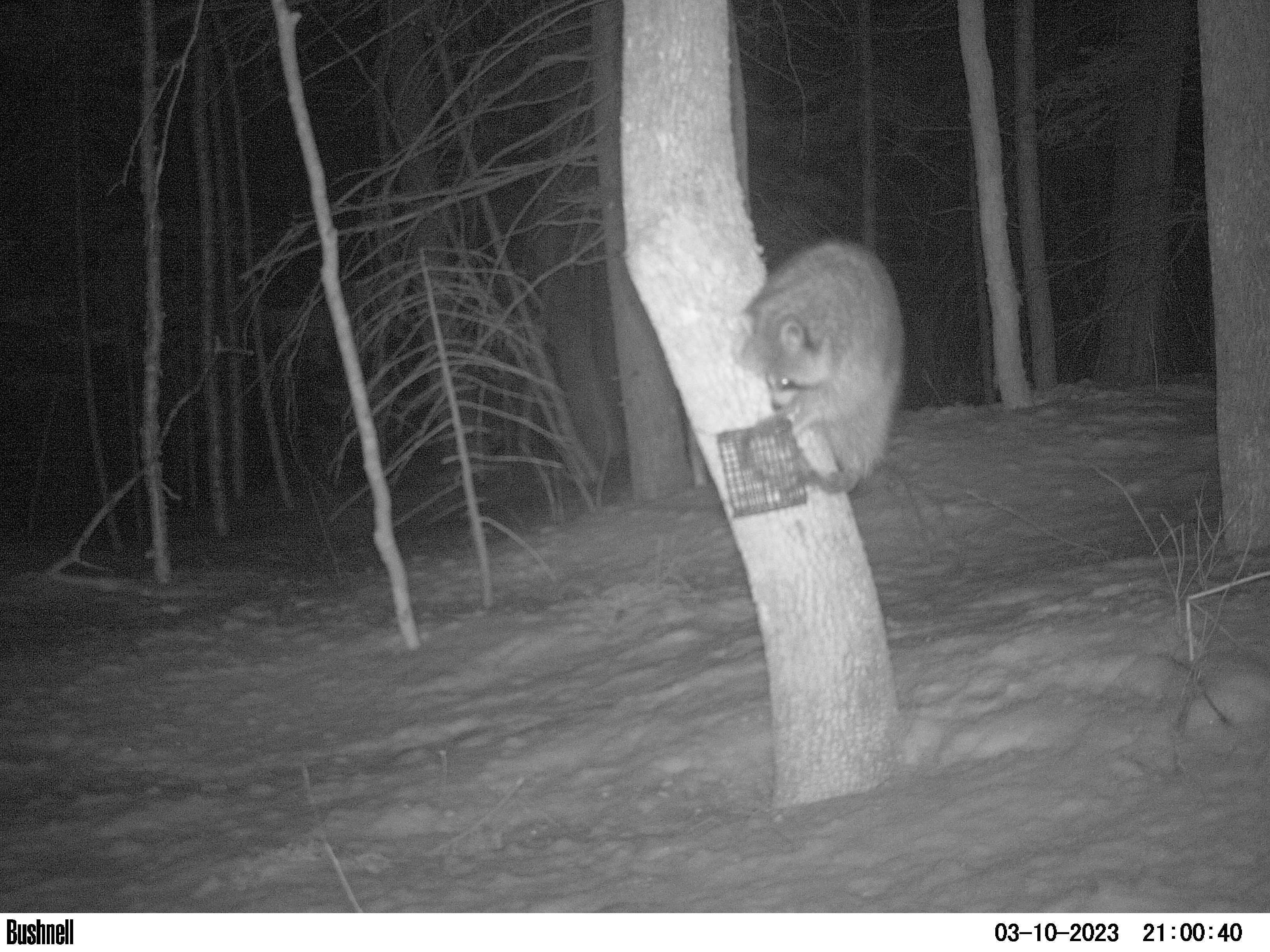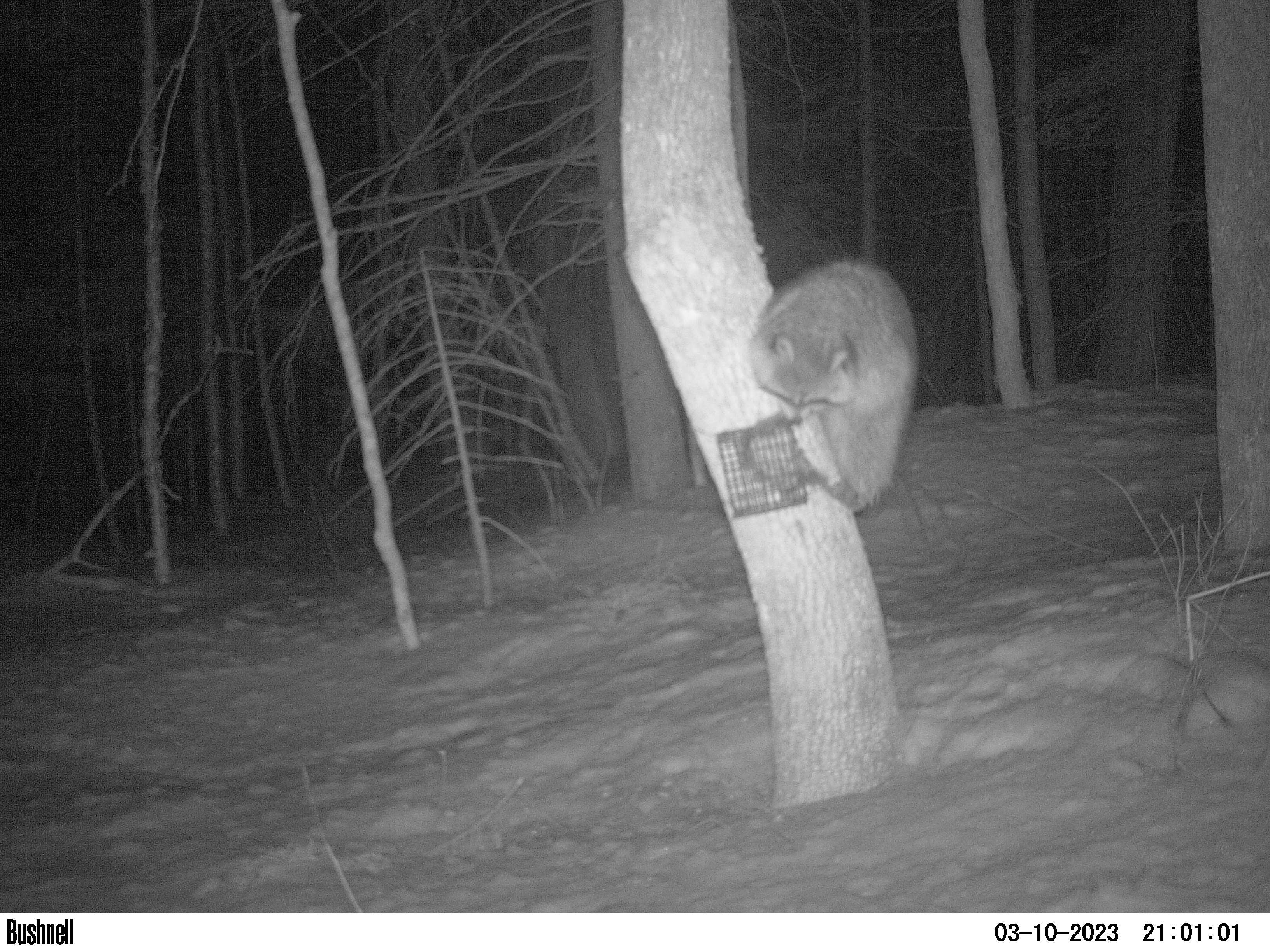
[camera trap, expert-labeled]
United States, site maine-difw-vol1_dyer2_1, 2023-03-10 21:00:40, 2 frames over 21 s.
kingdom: Animalia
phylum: Chordata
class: Mammalia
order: Carnivora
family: Procyonidae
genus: Procyon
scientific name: Procyon lotor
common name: raccoon